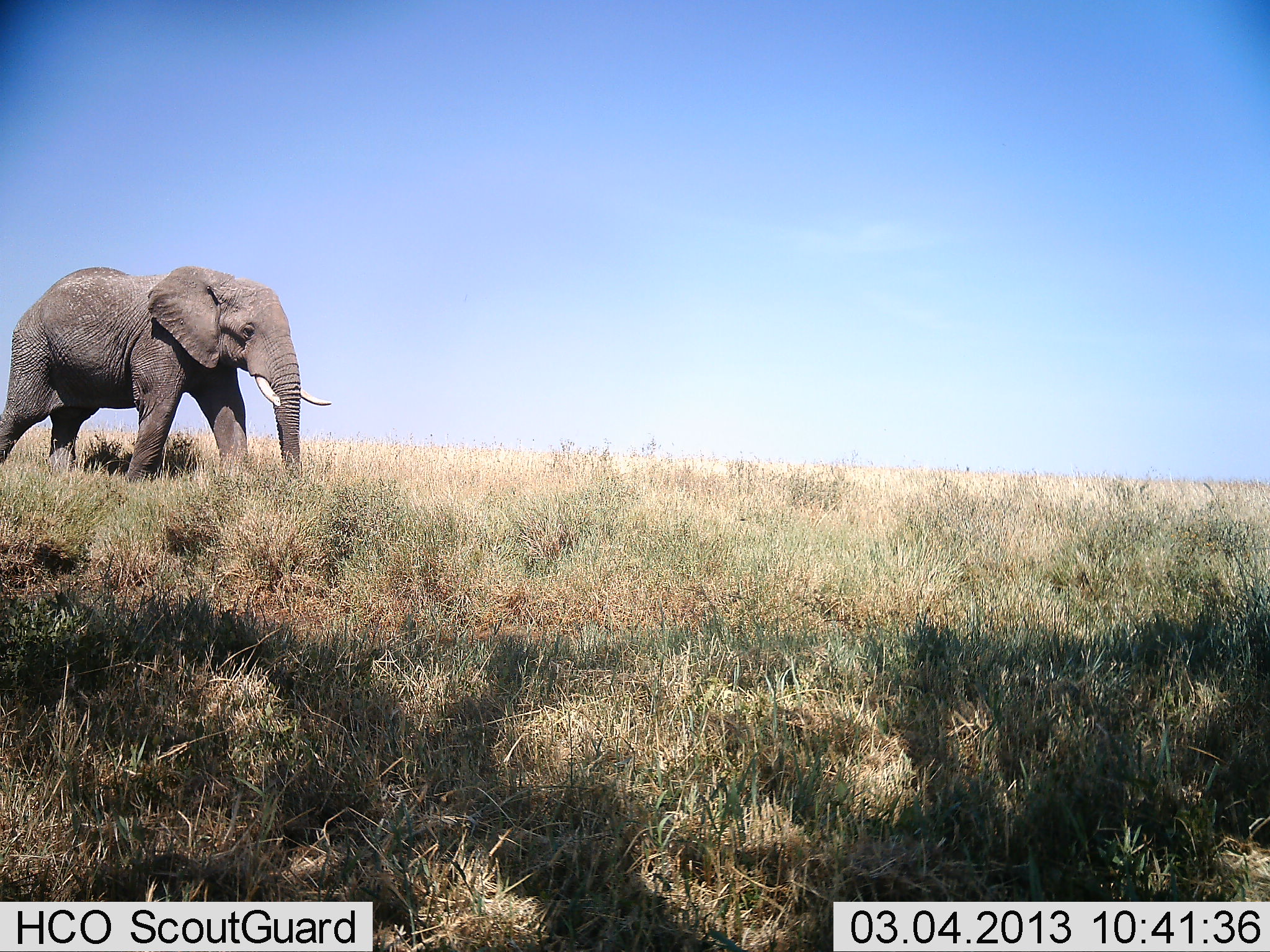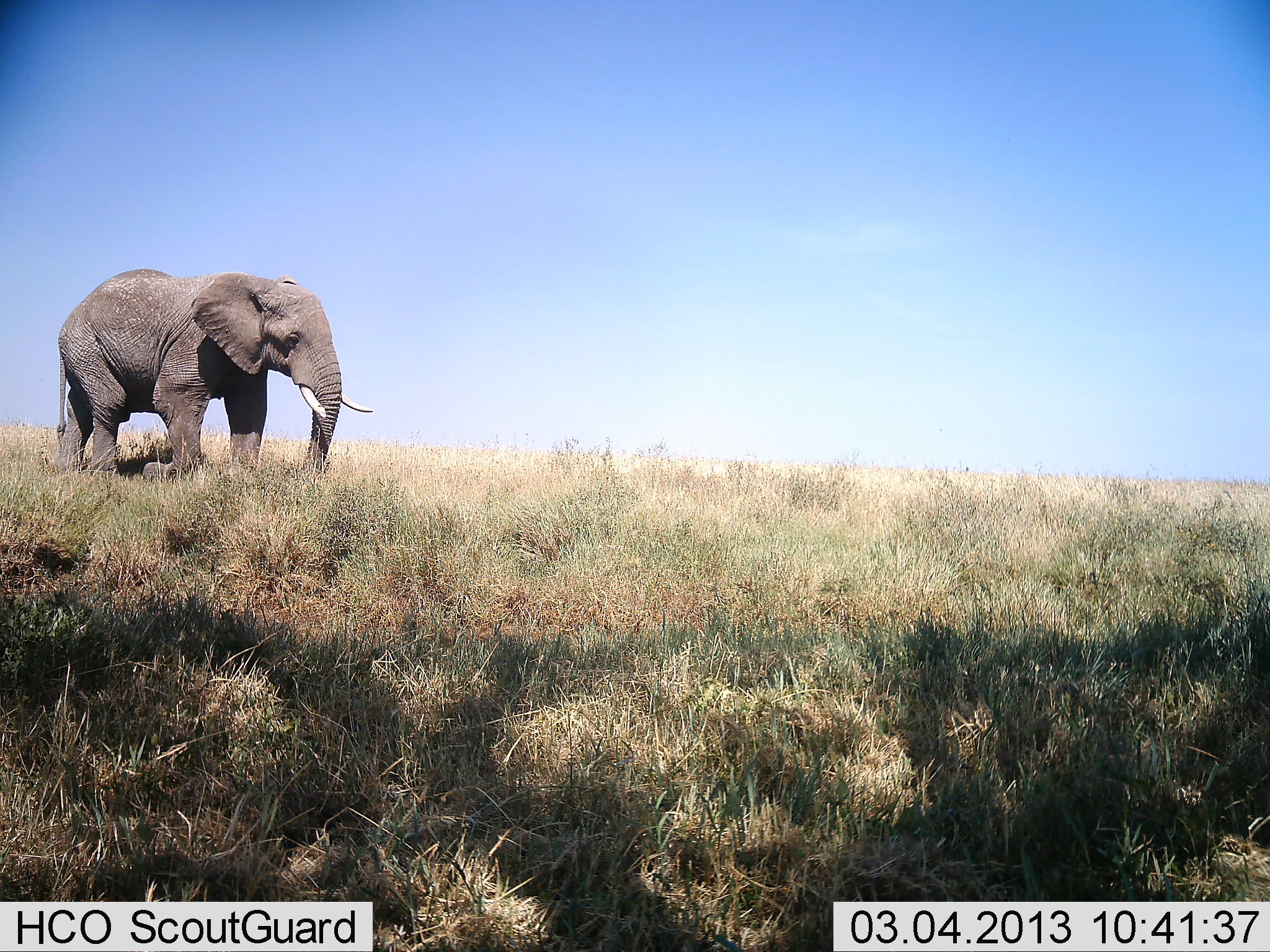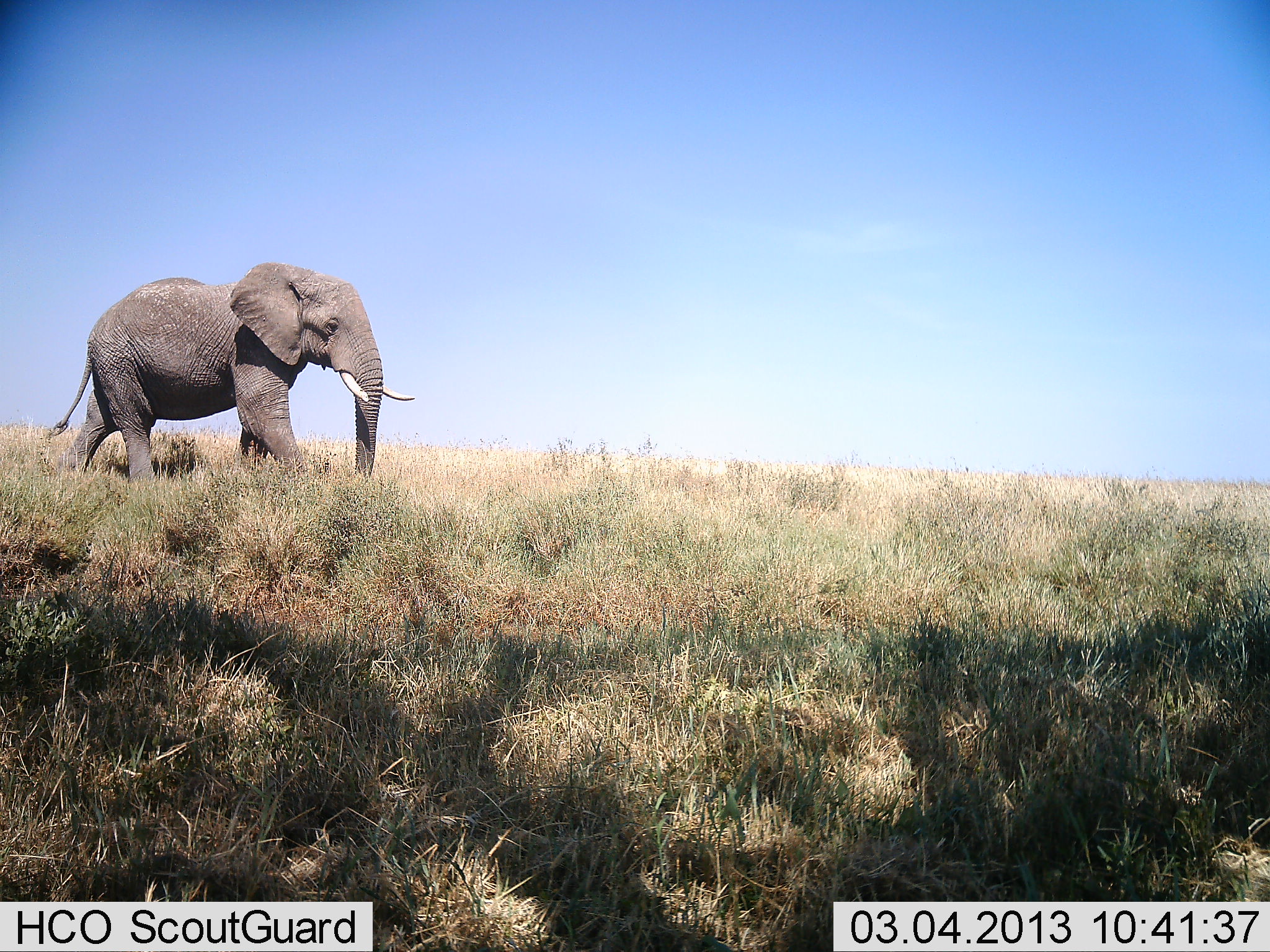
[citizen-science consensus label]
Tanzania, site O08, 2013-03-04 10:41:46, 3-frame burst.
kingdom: Animalia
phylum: Chordata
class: Mammalia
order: Proboscidea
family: Elephantidae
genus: Loxodonta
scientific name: Loxodonta africana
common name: african bush elephant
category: elephant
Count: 1.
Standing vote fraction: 9%.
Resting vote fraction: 0%.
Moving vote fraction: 95%.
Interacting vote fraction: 0%.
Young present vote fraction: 0%.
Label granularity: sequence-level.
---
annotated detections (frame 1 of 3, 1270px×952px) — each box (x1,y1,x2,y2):
animal: (0,267,335,483)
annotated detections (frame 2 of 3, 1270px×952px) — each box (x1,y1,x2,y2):
animal: (53,267,374,480)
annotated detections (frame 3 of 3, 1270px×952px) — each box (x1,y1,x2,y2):
animal: (49,262,416,483)